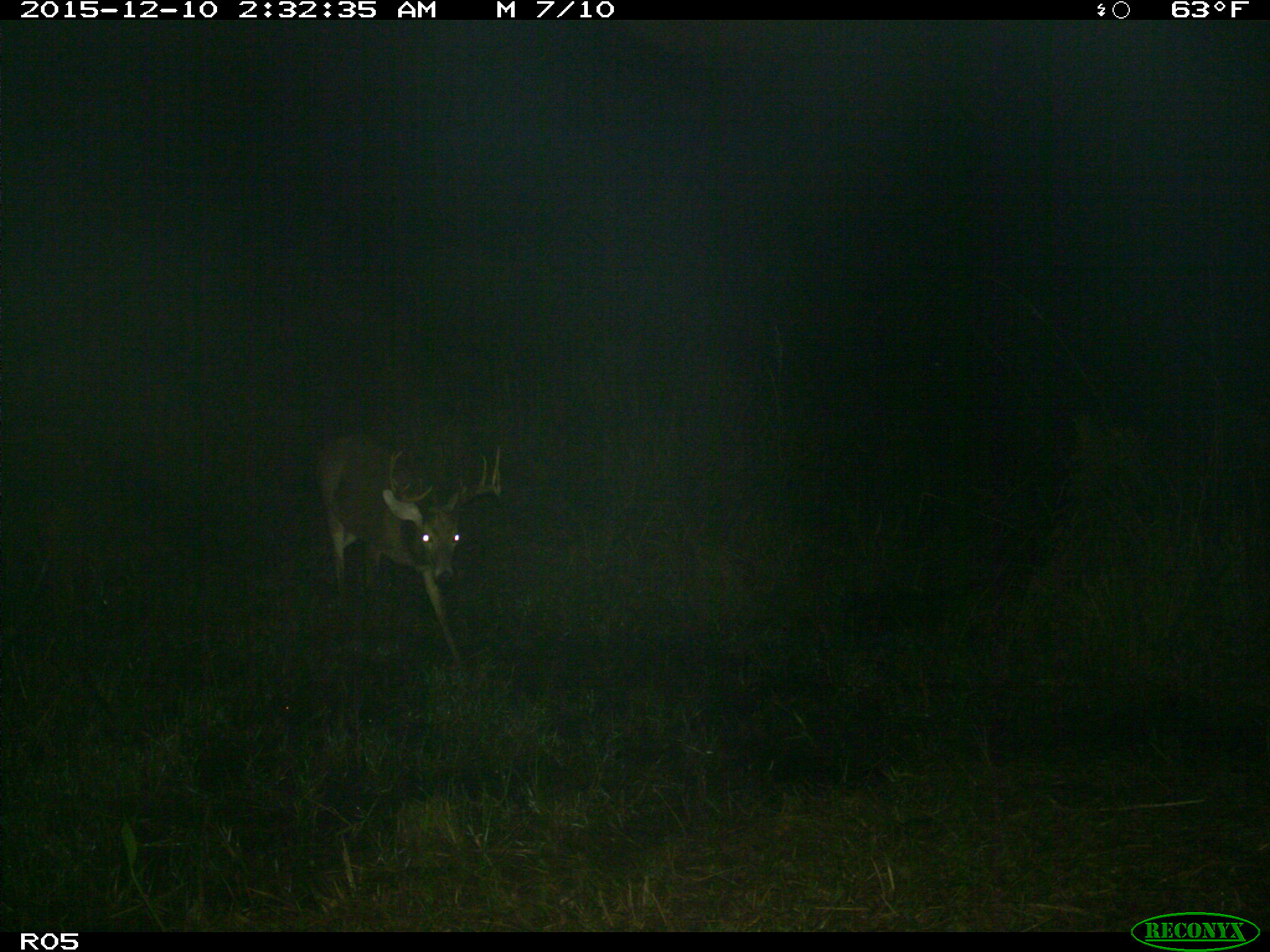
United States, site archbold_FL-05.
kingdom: Animalia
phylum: Chordata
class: Mammalia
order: Artiodactyla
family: Cervidae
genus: Odocoileus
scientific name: Odocoileus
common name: deer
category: unidentified deer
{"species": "unidentified deer (deer) (Odocoileus)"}